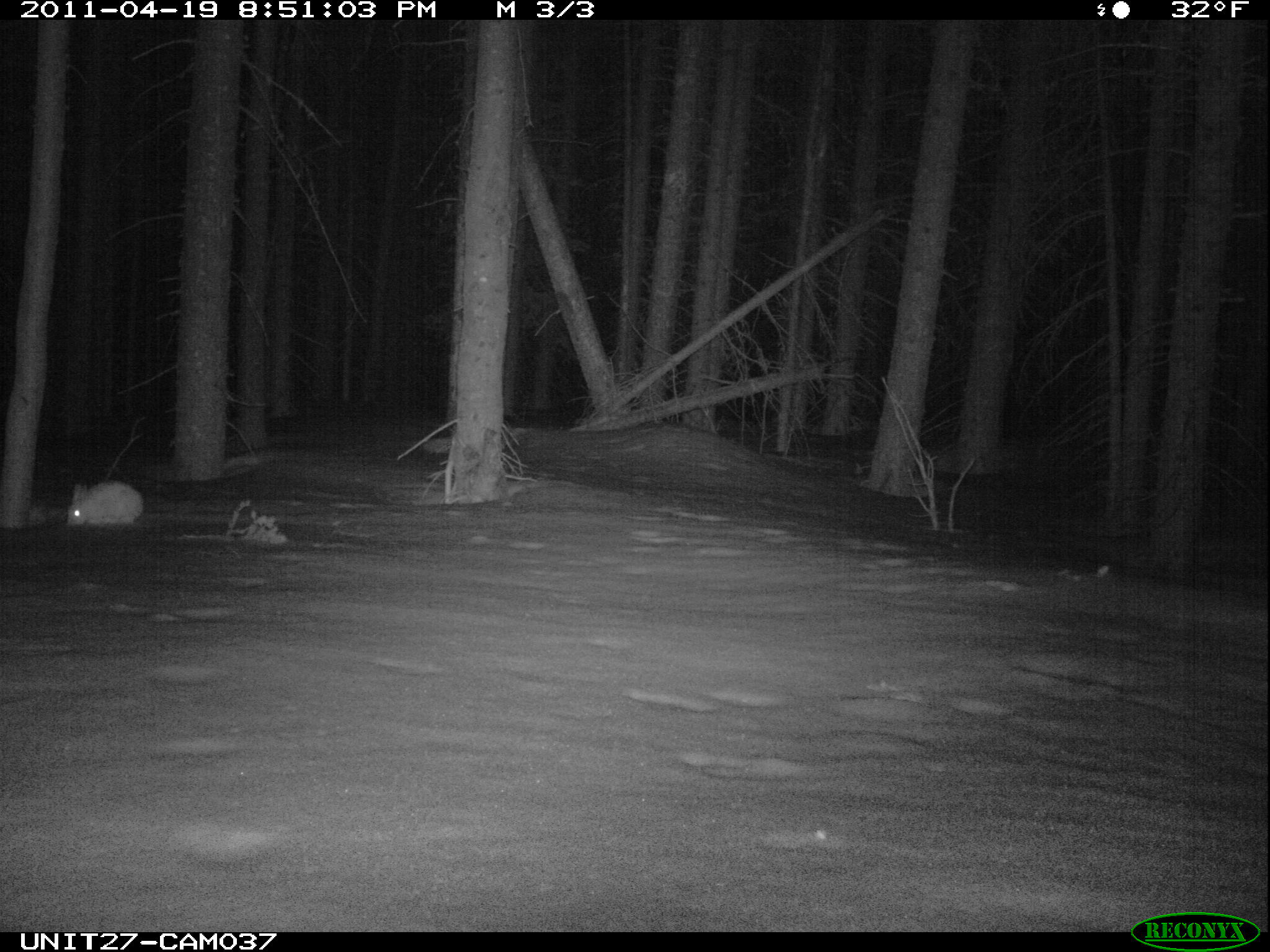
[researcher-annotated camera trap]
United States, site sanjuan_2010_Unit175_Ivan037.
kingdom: Animalia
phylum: Chordata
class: Mammalia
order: Lagomorpha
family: Leporidae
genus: Lepus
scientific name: Lepus americanus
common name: snowshoe hare